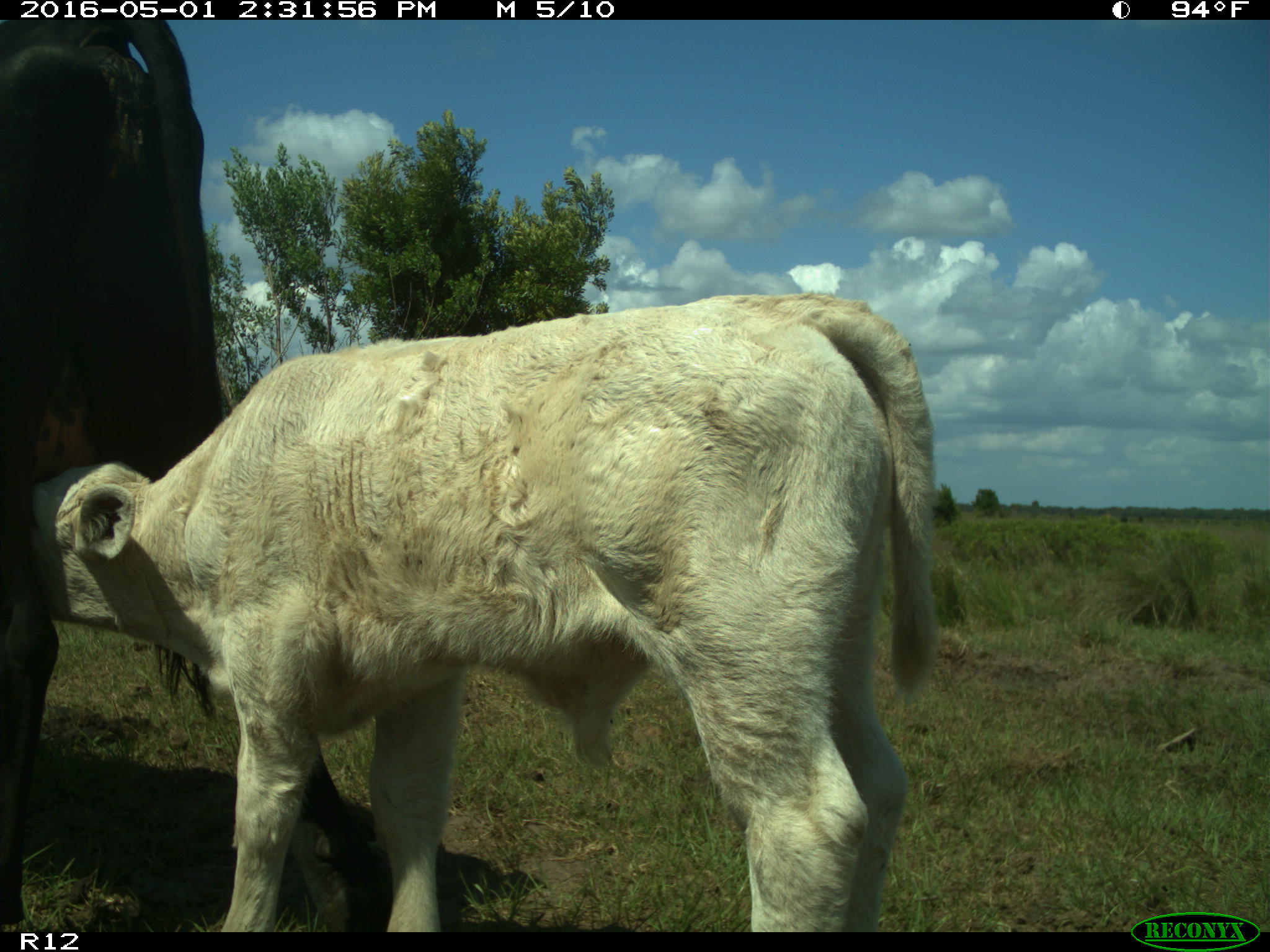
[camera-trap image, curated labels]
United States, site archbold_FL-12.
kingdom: Animalia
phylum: Chordata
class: Mammalia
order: Artiodactyla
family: Bovidae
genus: Bos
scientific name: Bos taurus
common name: domestic cow